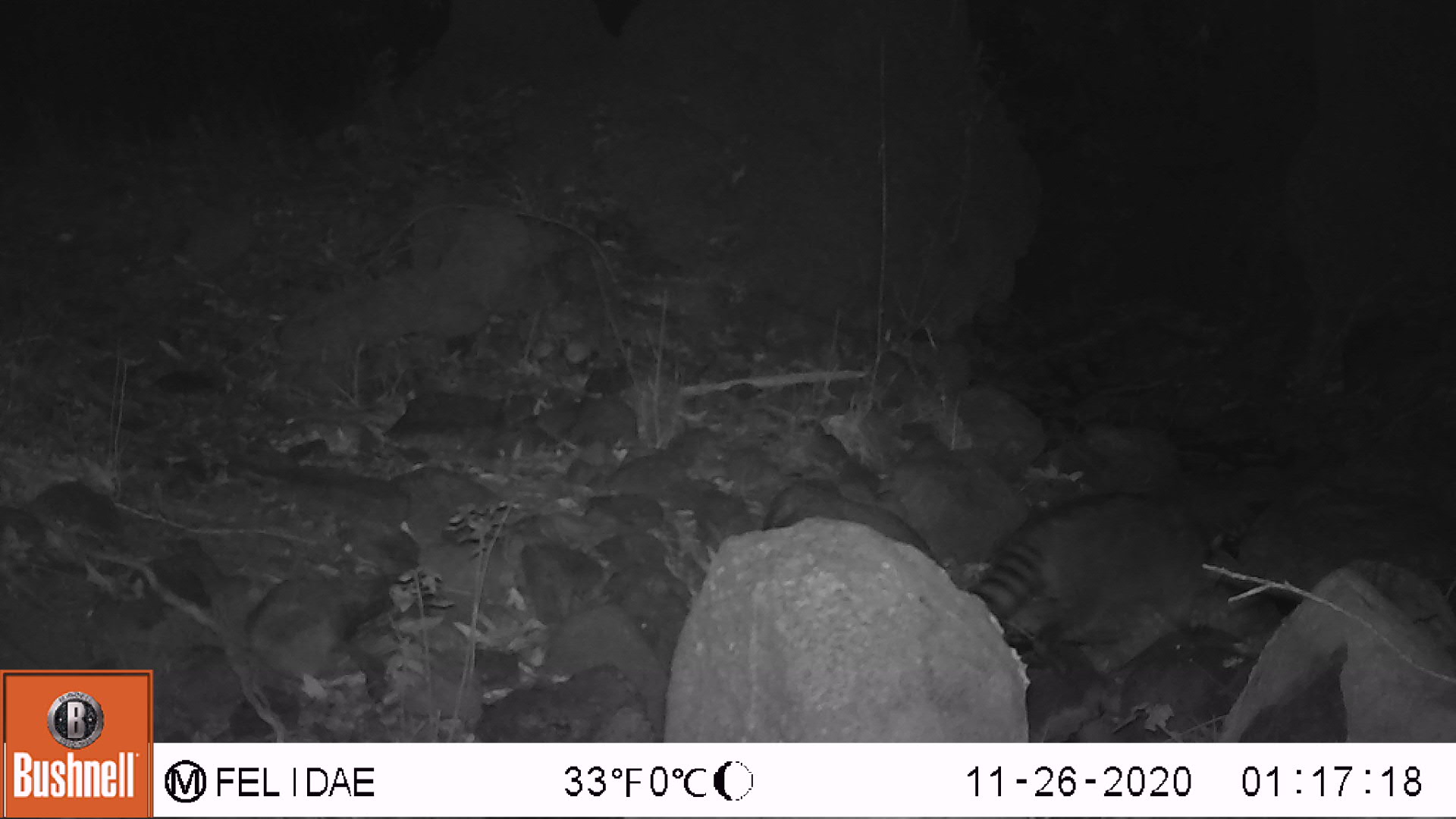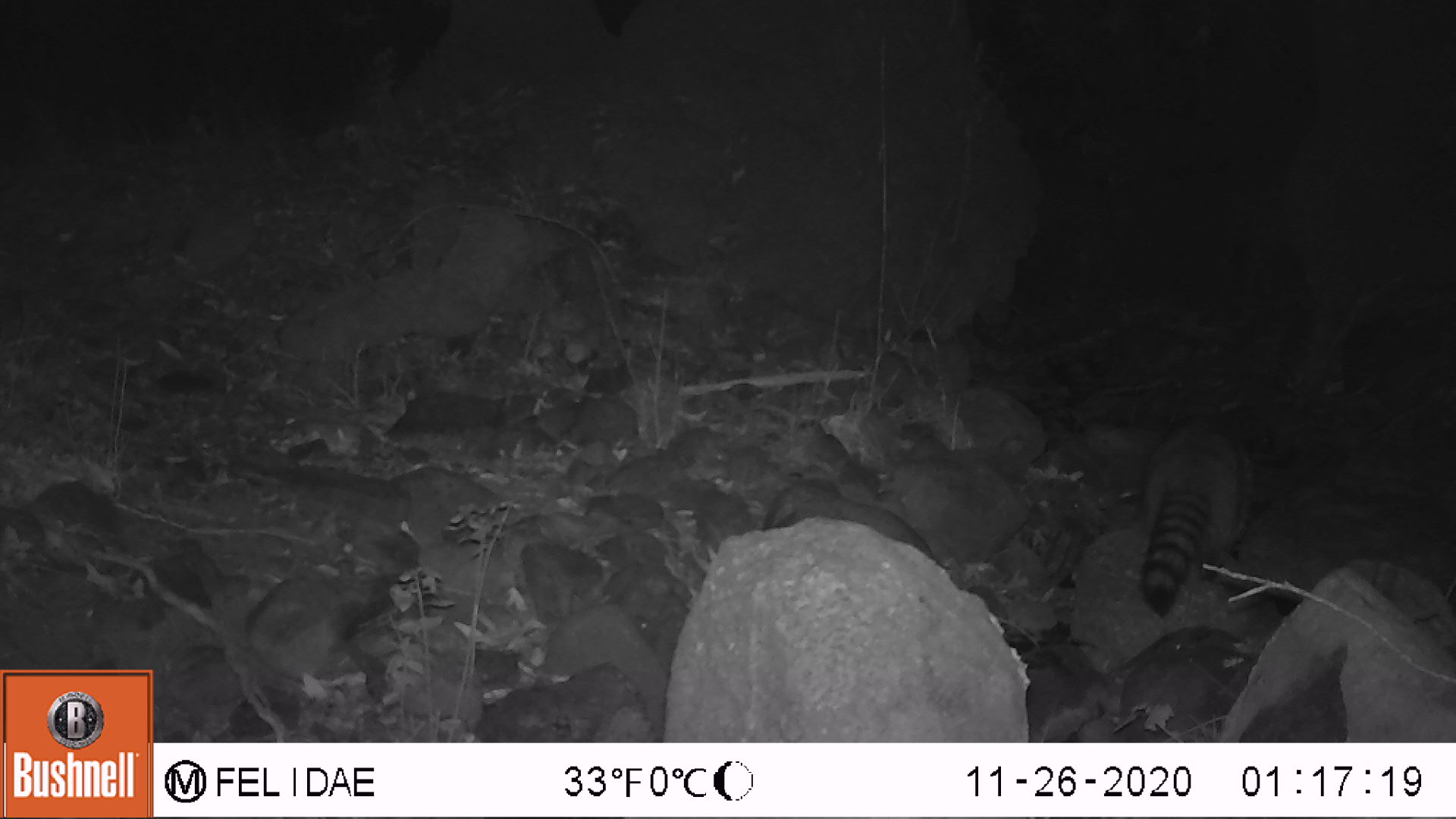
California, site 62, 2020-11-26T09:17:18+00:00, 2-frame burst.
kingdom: Animalia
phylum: Chordata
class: Mammalia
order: Carnivora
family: Procyonidae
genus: Procyon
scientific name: Procyon lotor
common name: raccoon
Raccoon (Procyon lotor).